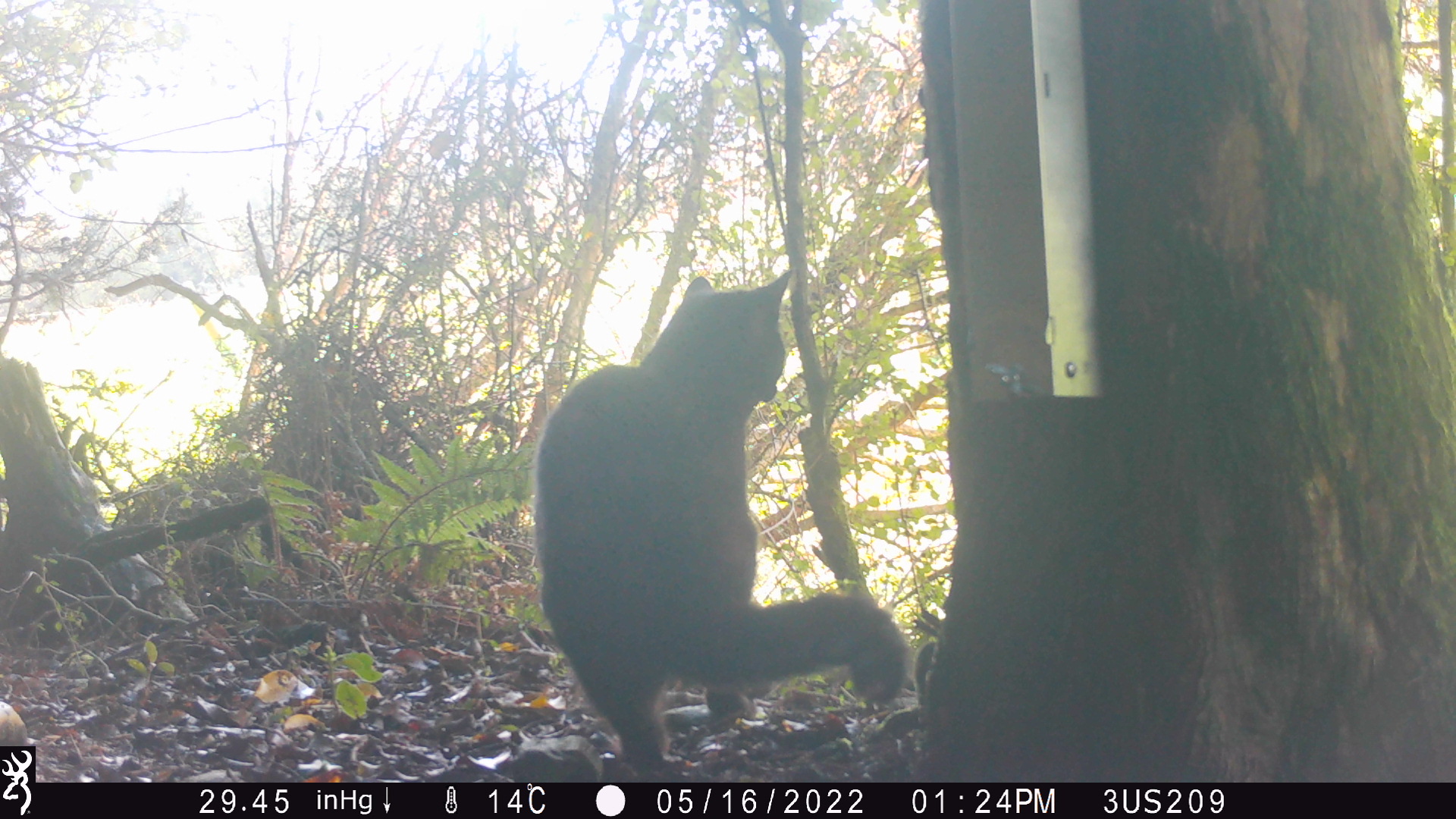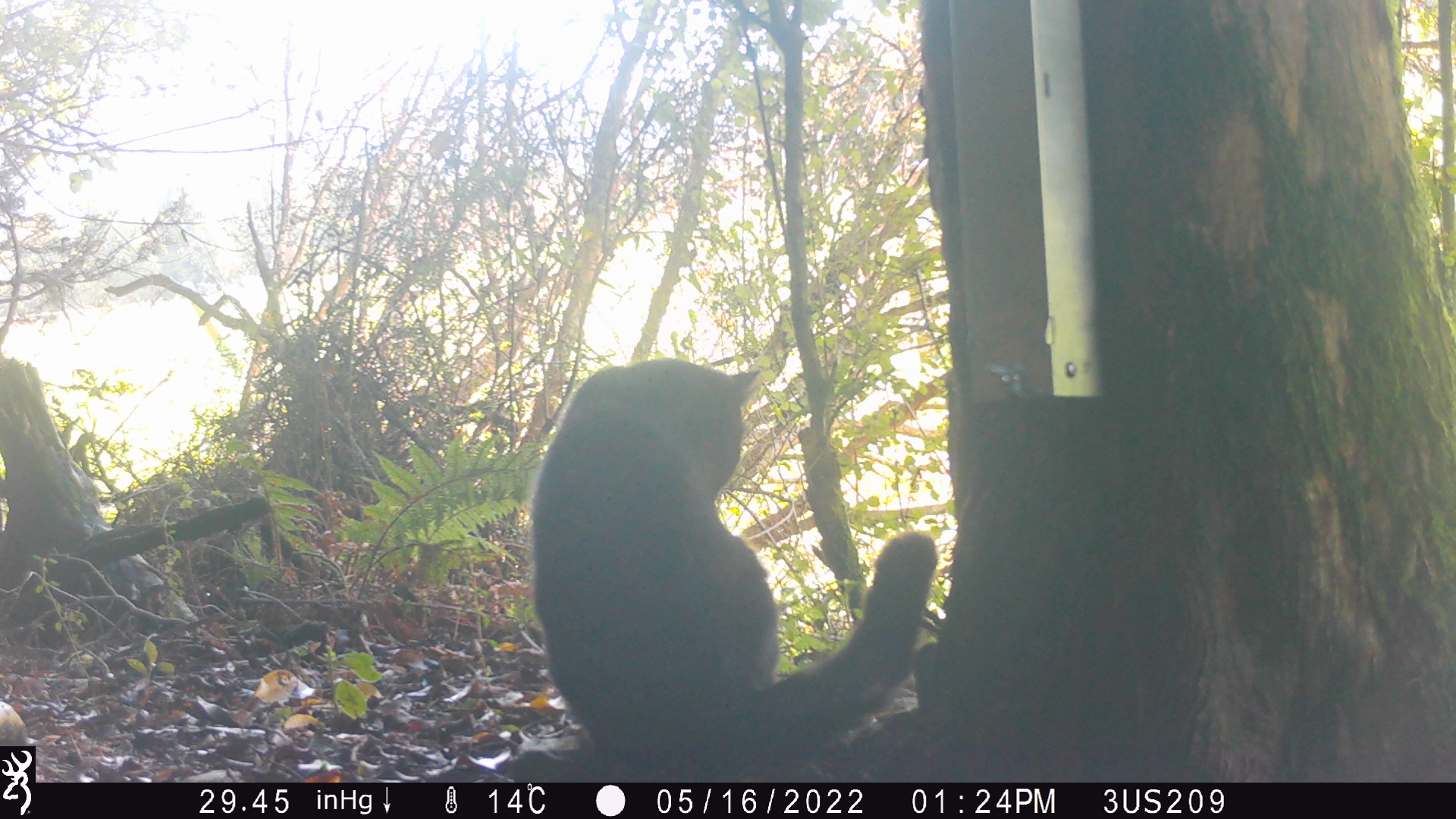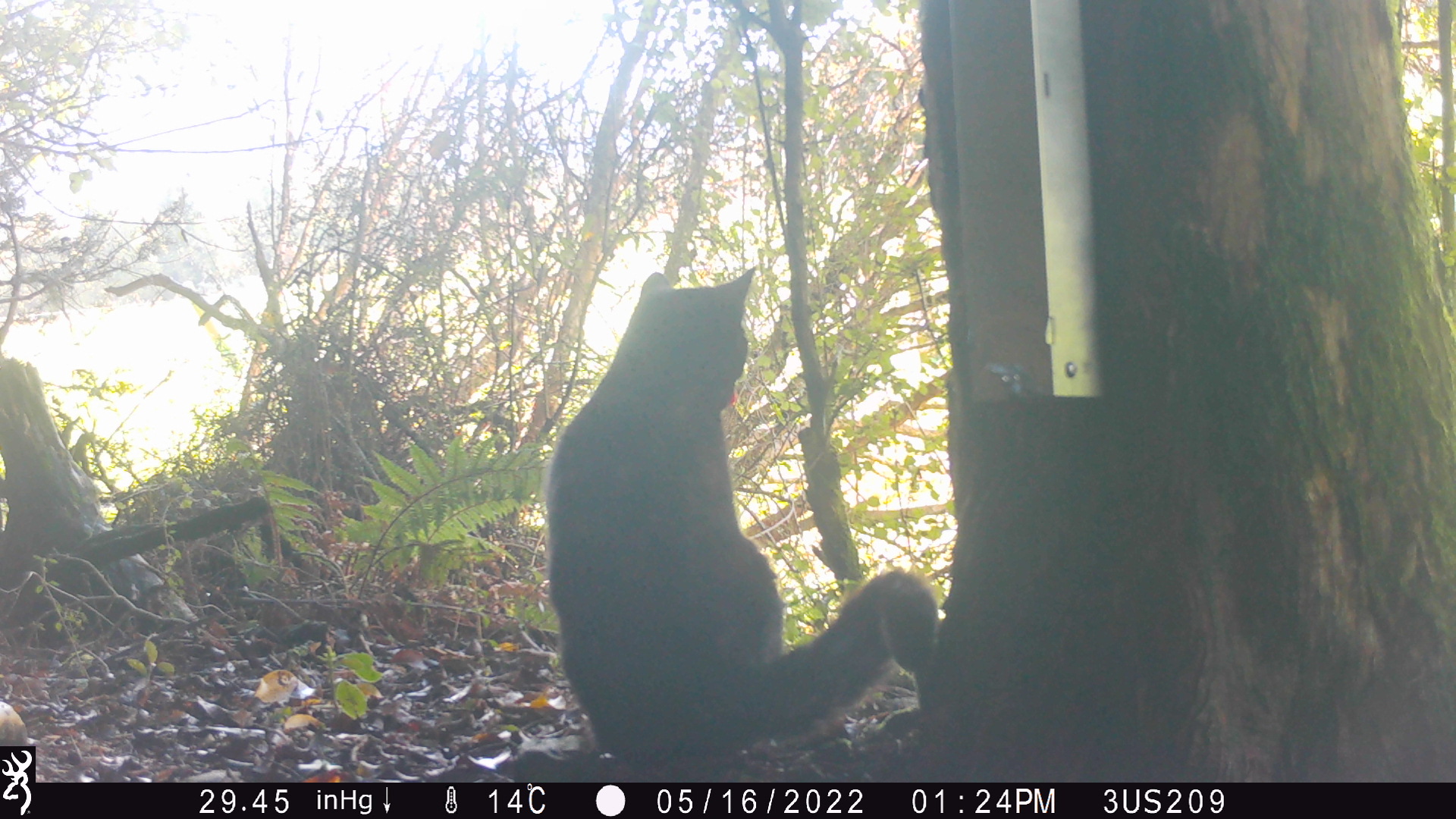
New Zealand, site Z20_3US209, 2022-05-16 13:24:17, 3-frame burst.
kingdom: Animalia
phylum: Chordata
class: Mammalia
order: Carnivora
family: Felidae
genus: Felis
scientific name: Felis catus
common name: domestic cat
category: cat